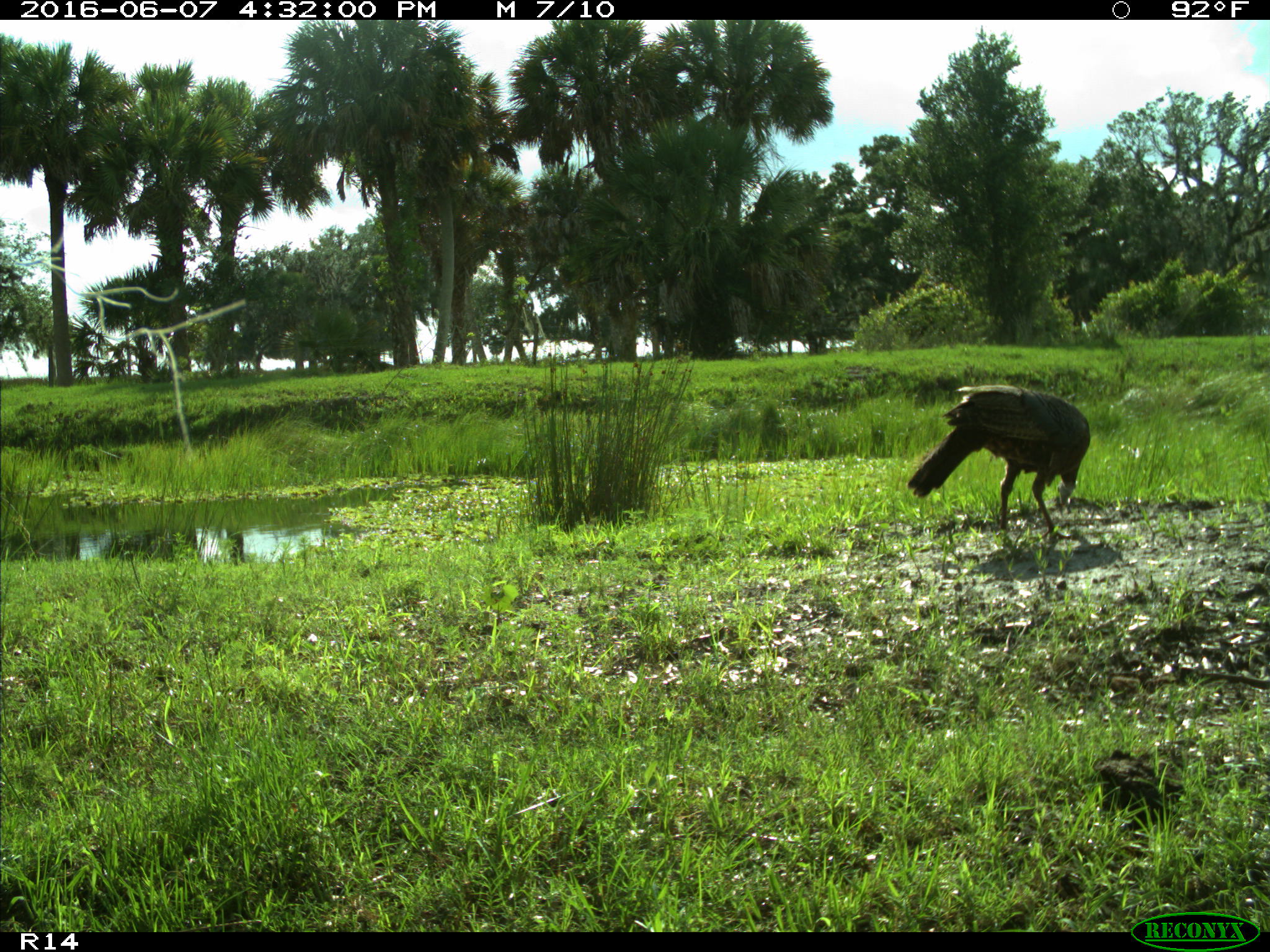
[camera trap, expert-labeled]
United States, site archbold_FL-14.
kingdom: Animalia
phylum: Chordata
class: Aves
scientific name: Aves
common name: birds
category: unidentified bird